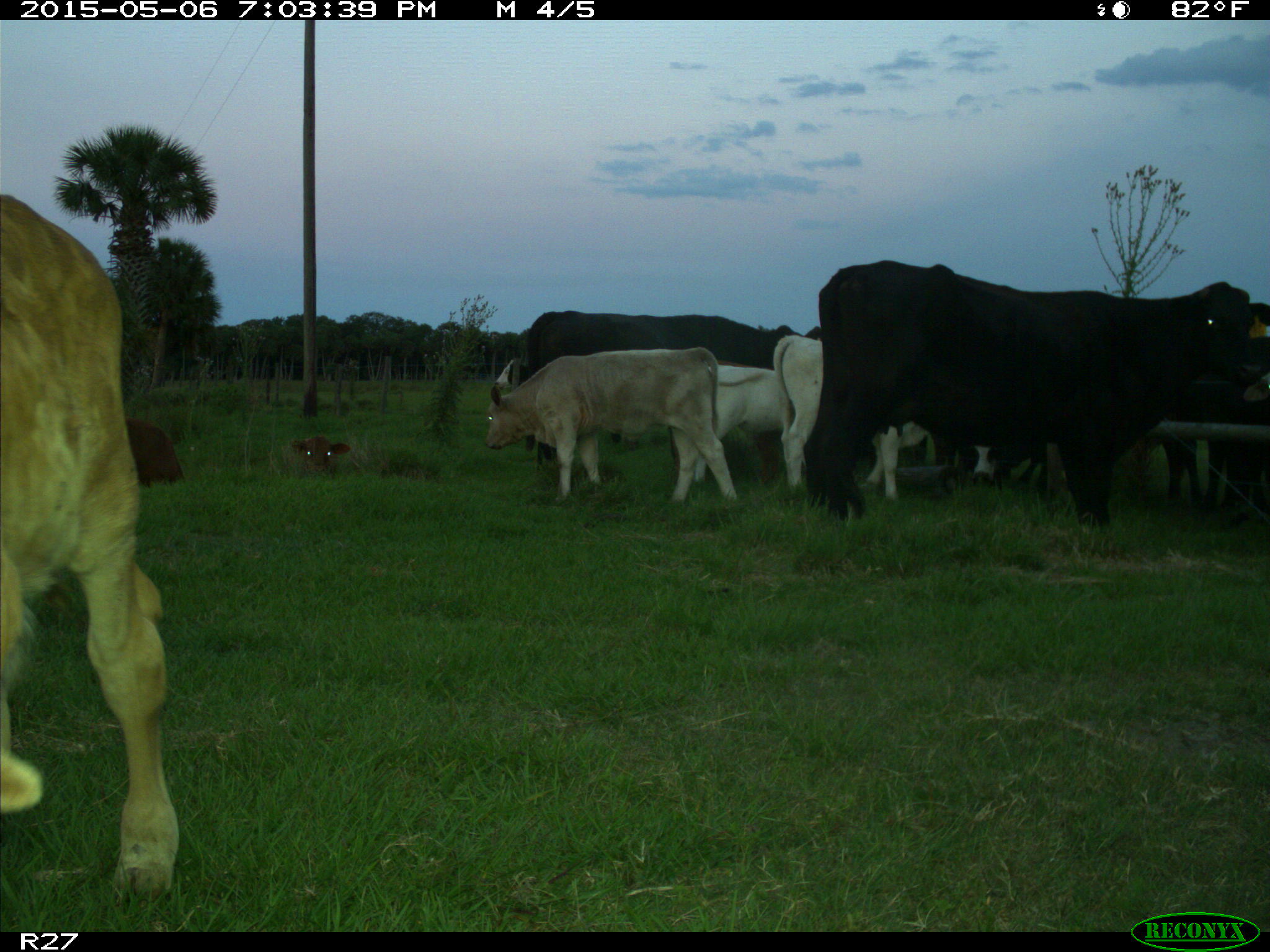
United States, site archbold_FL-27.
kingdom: Animalia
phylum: Chordata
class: Mammalia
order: Artiodactyla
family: Bovidae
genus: Bos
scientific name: Bos taurus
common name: domestic cow